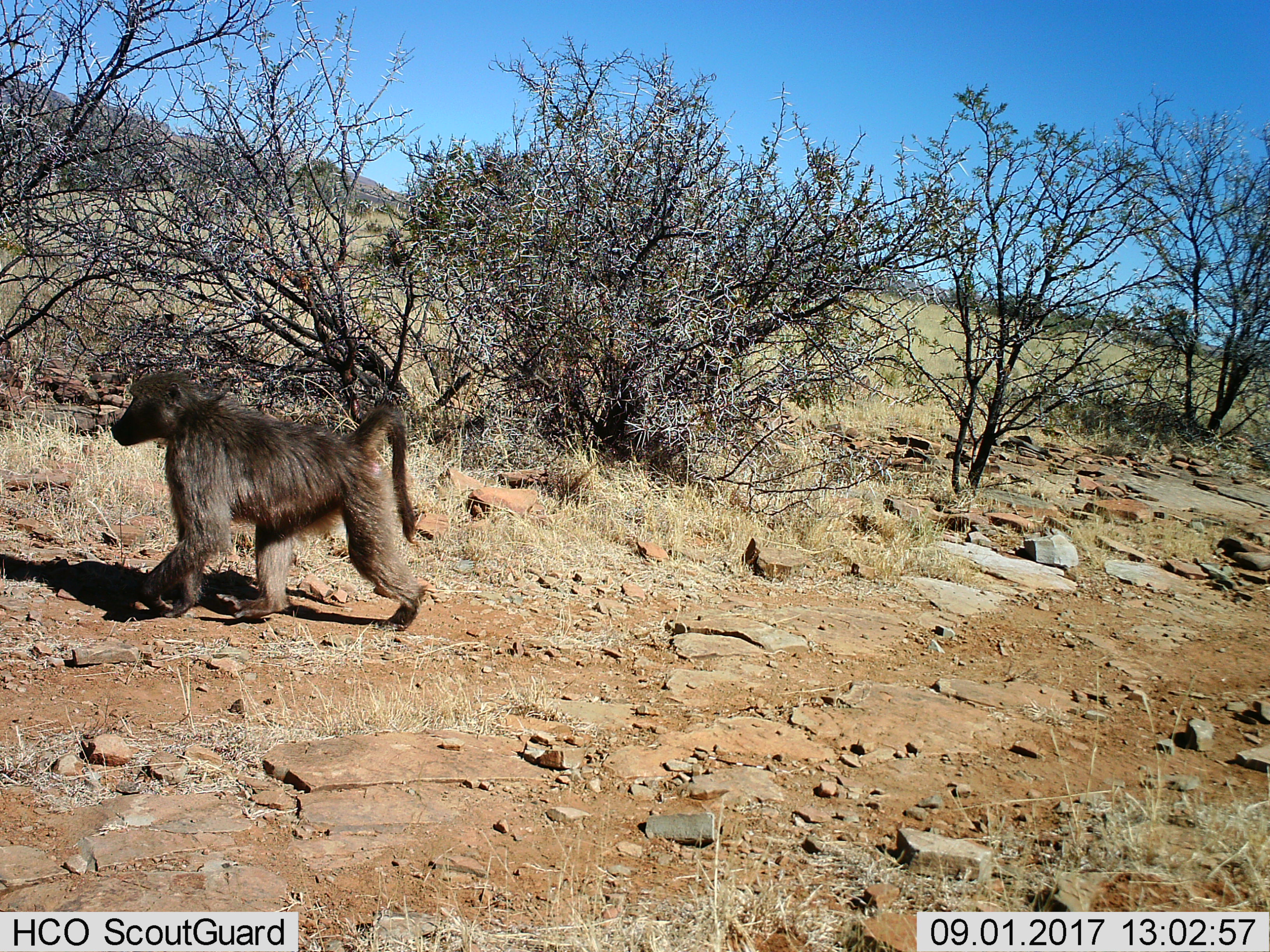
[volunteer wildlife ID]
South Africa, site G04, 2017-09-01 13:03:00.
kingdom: Animalia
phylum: Chordata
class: Mammalia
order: Primates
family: Cercopithecidae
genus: Papio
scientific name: Papio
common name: baboon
Baboon (Papio), count 1. Behavior (volunteer vote fractions): standing 0%, resting 0%, moving 100%, interacting 0%. Young present (vote fraction): 11%. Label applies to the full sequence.